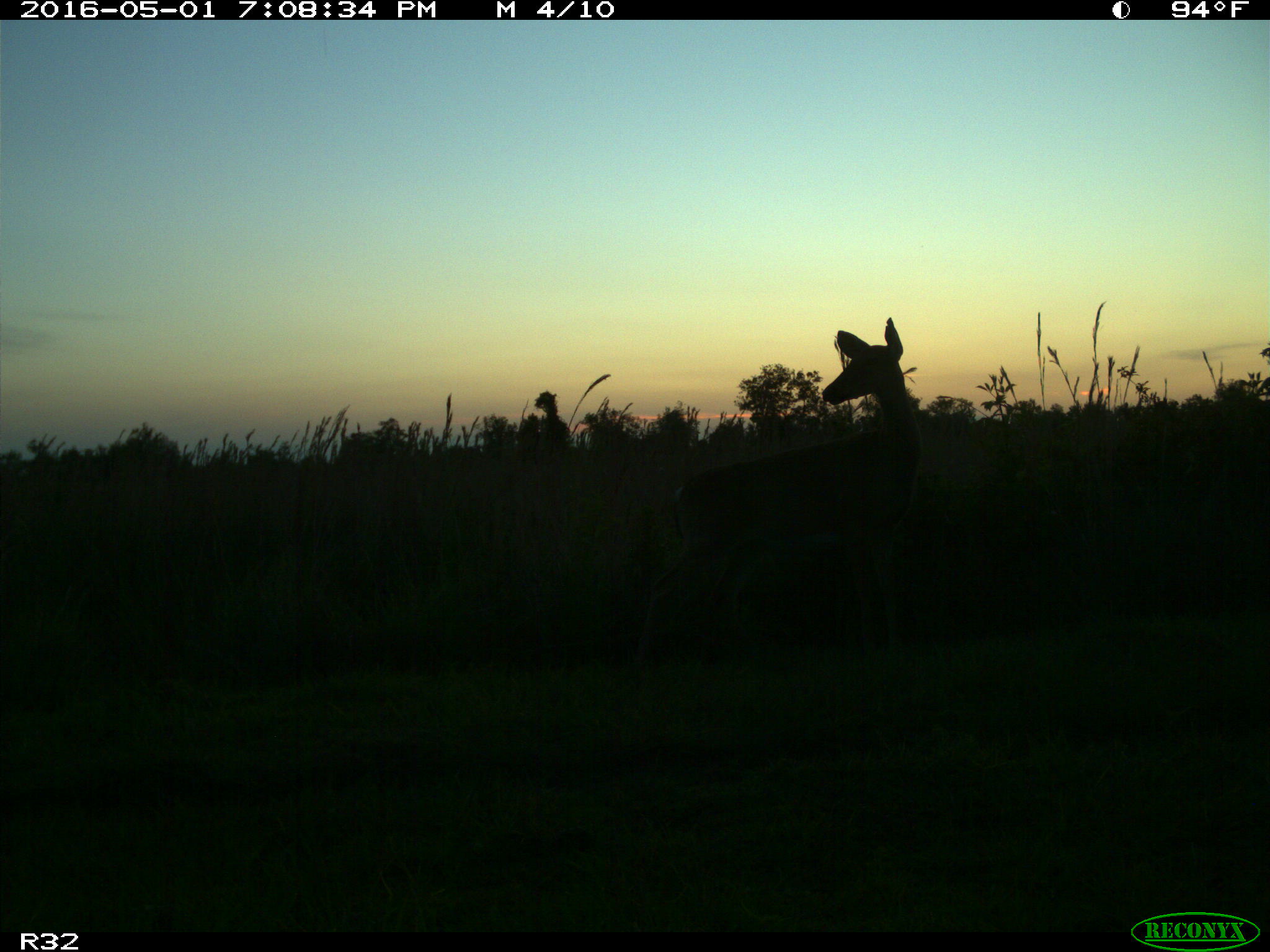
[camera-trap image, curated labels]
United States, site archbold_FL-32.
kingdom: Animalia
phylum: Chordata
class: Mammalia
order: Artiodactyla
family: Cervidae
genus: Odocoileus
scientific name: Odocoileus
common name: deer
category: unidentified deer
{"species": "unidentified deer (deer) (Odocoileus)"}